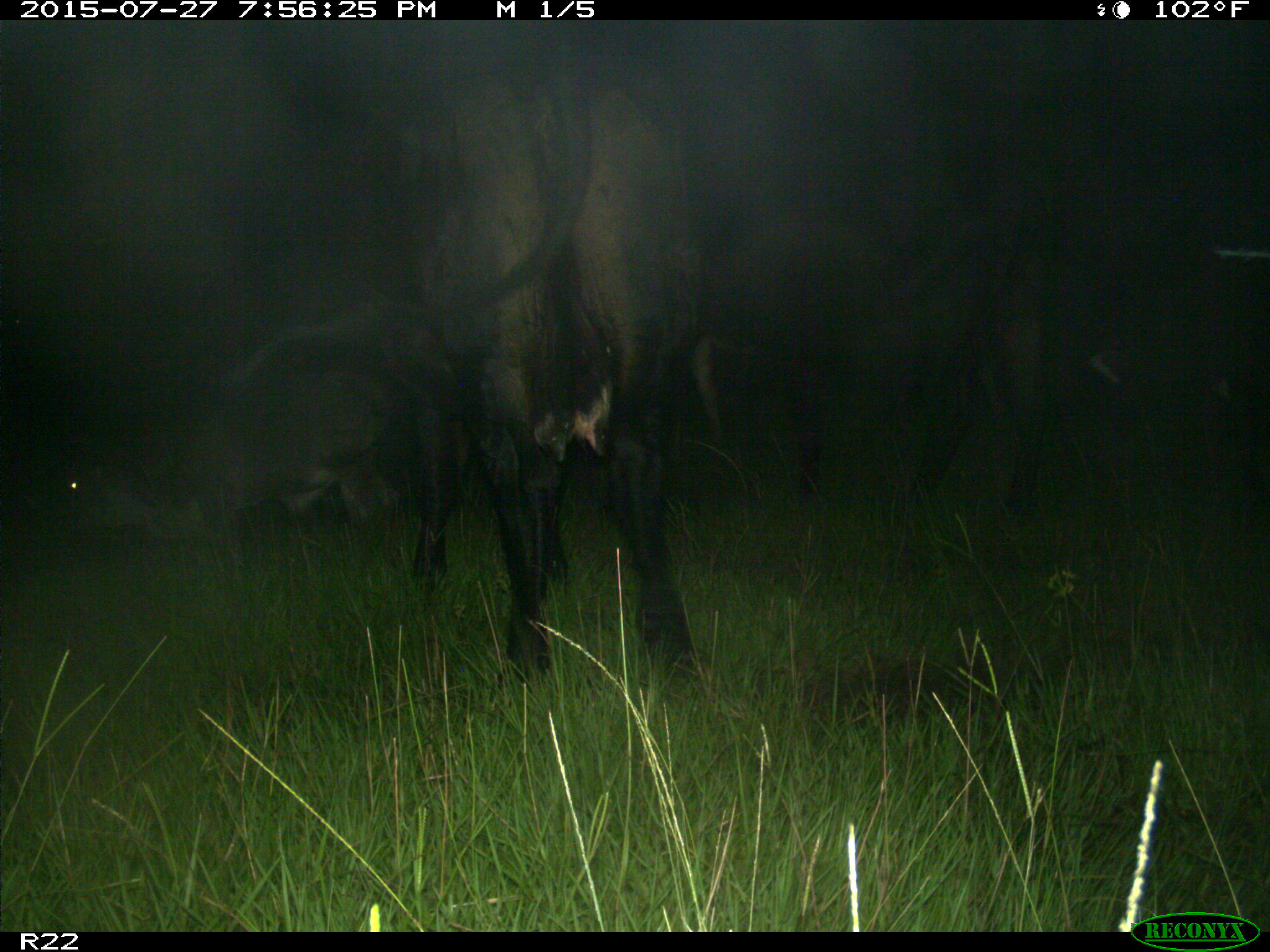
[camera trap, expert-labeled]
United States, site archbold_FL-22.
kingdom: Animalia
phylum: Chordata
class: Mammalia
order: Artiodactyla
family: Bovidae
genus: Bos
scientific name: Bos taurus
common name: domestic cow